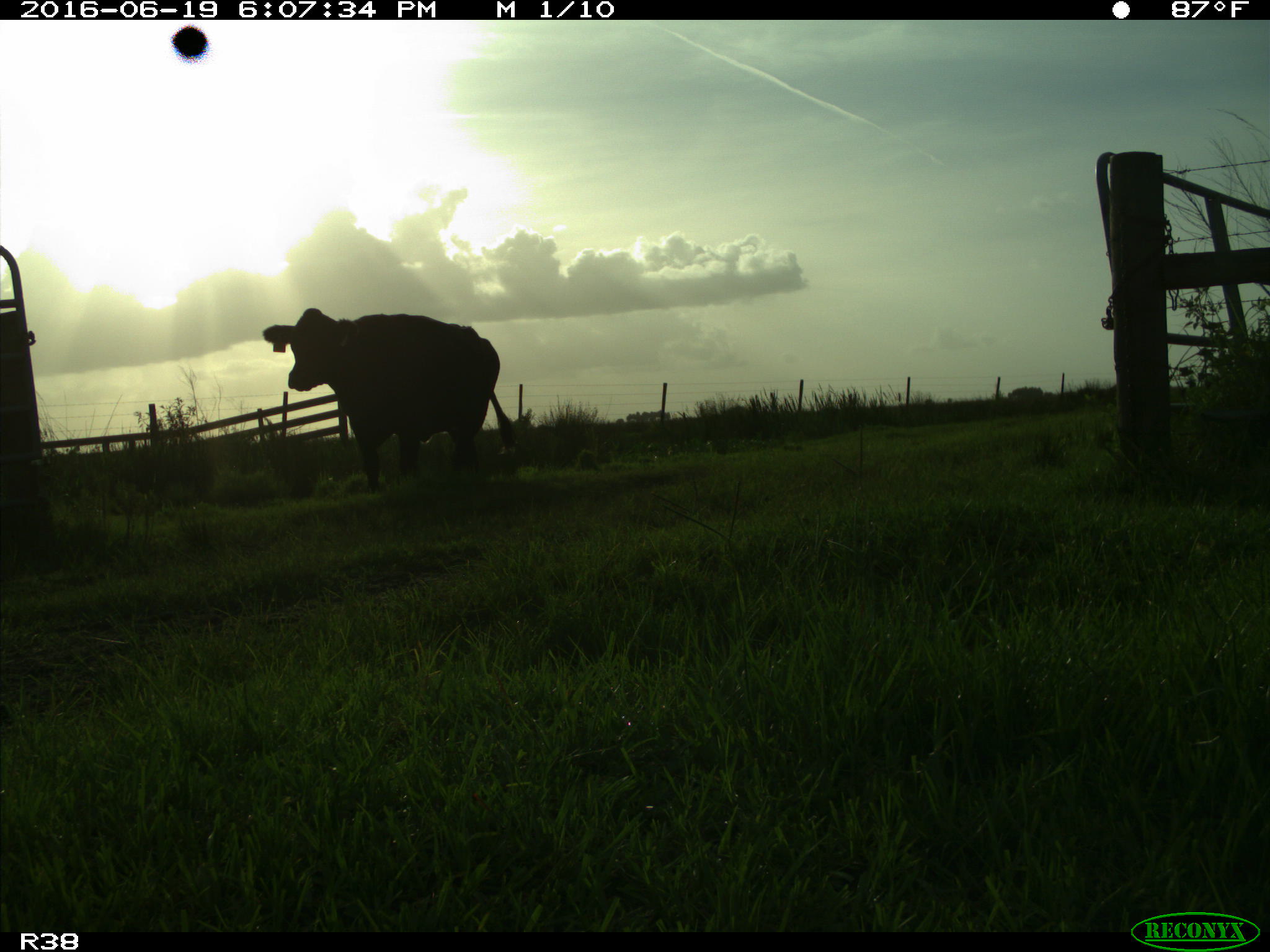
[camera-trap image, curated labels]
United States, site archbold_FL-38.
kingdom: Animalia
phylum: Chordata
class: Mammalia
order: Artiodactyla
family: Bovidae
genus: Bos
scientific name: Bos taurus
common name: domestic cow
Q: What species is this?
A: Bos taurus (domestic cow).